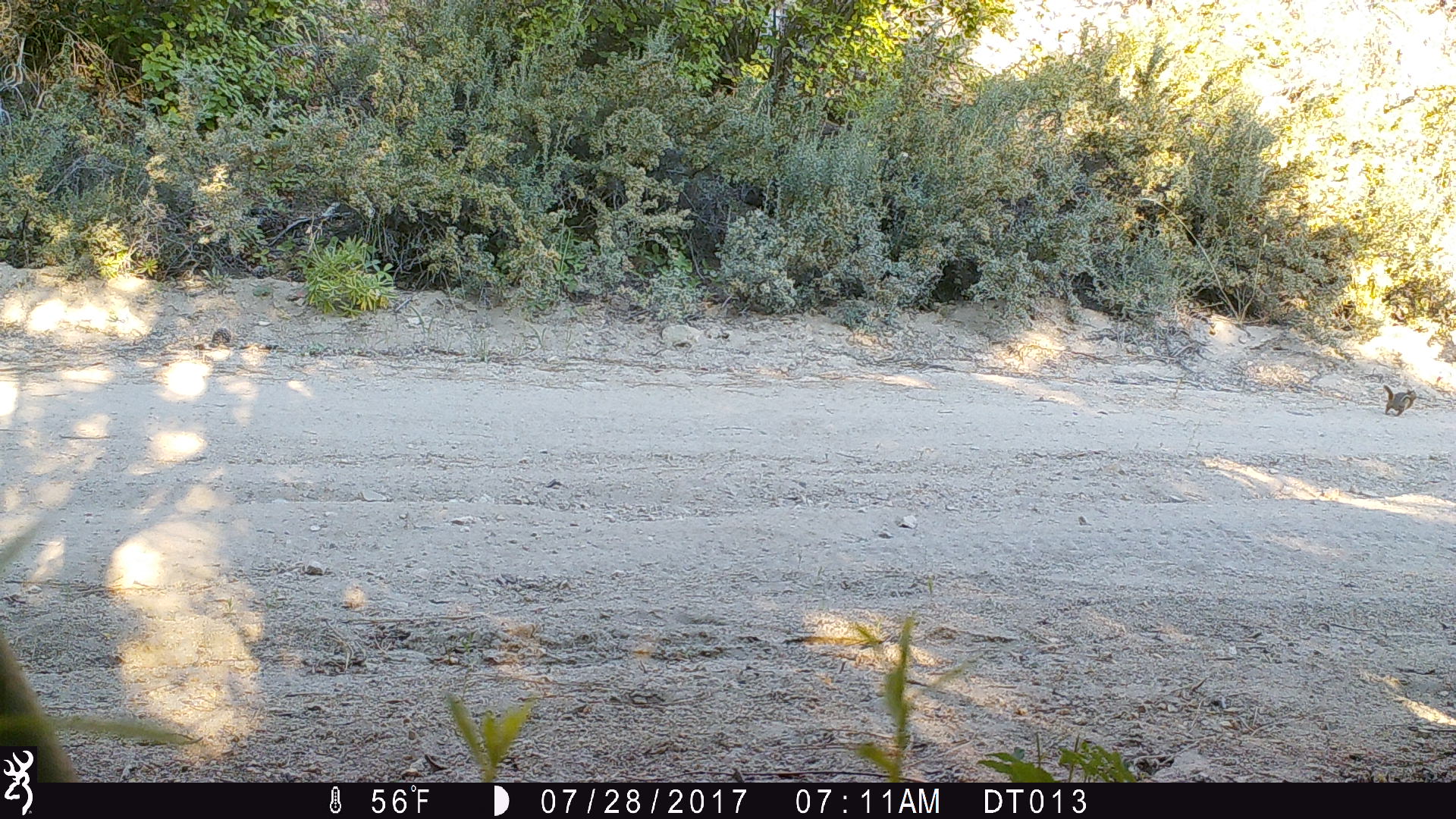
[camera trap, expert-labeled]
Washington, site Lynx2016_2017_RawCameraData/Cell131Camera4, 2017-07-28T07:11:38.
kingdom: Animalia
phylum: Chordata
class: Mammalia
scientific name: Mammalia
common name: small mammal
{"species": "small mammal (Mammalia)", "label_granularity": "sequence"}